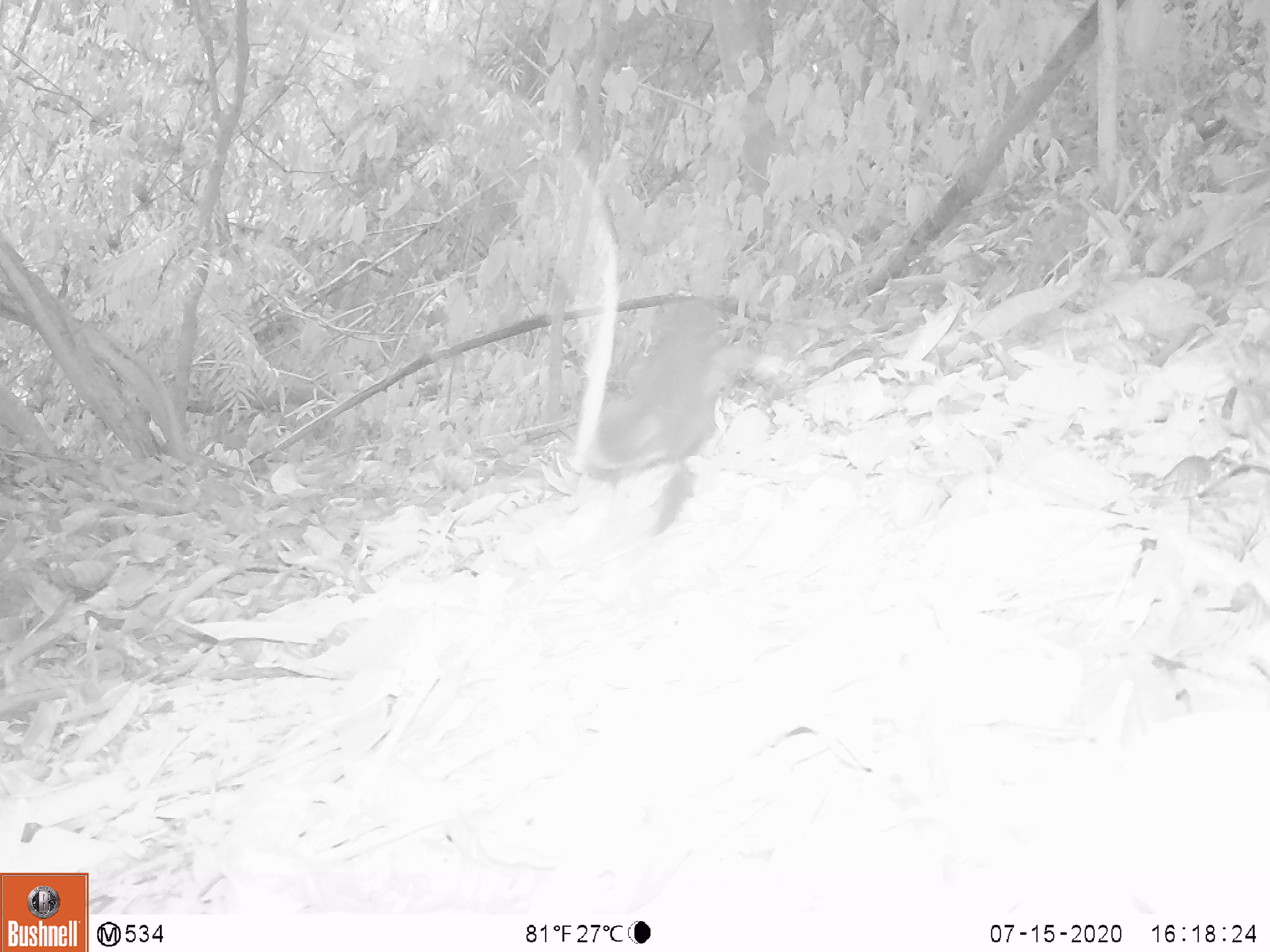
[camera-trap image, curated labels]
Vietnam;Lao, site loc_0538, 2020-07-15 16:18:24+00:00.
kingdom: Animalia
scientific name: Animalia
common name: animal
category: unidentified animal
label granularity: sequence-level